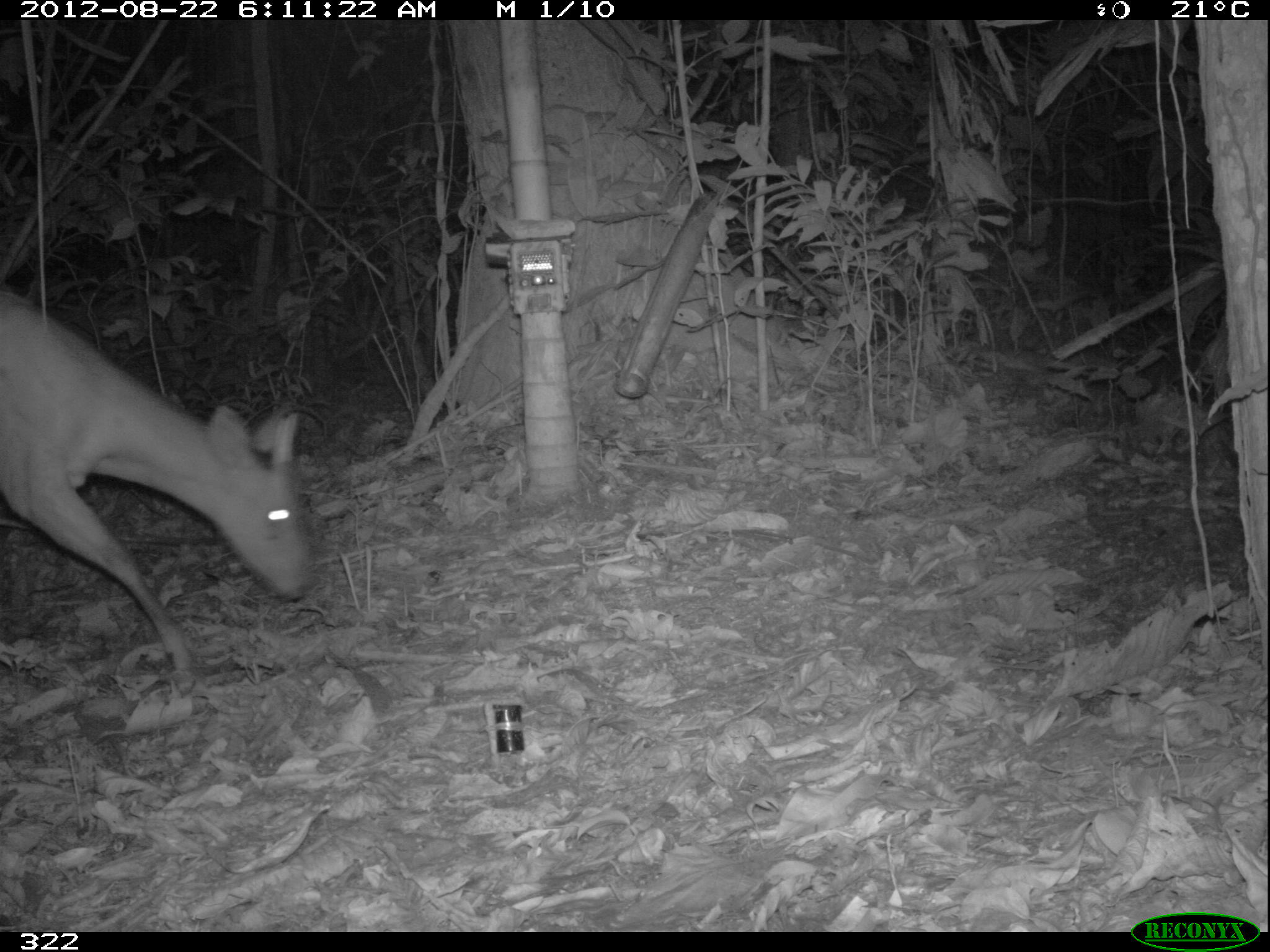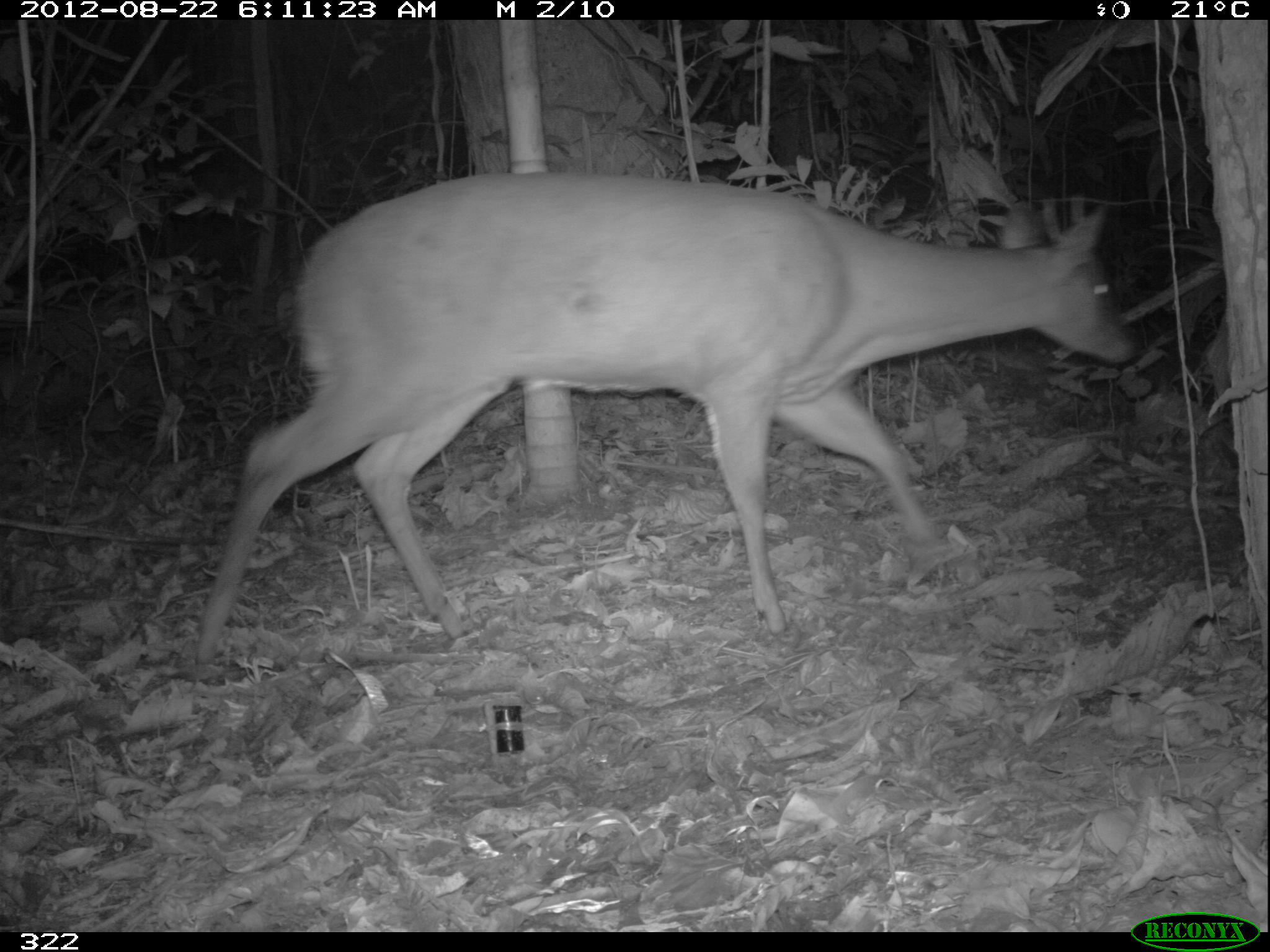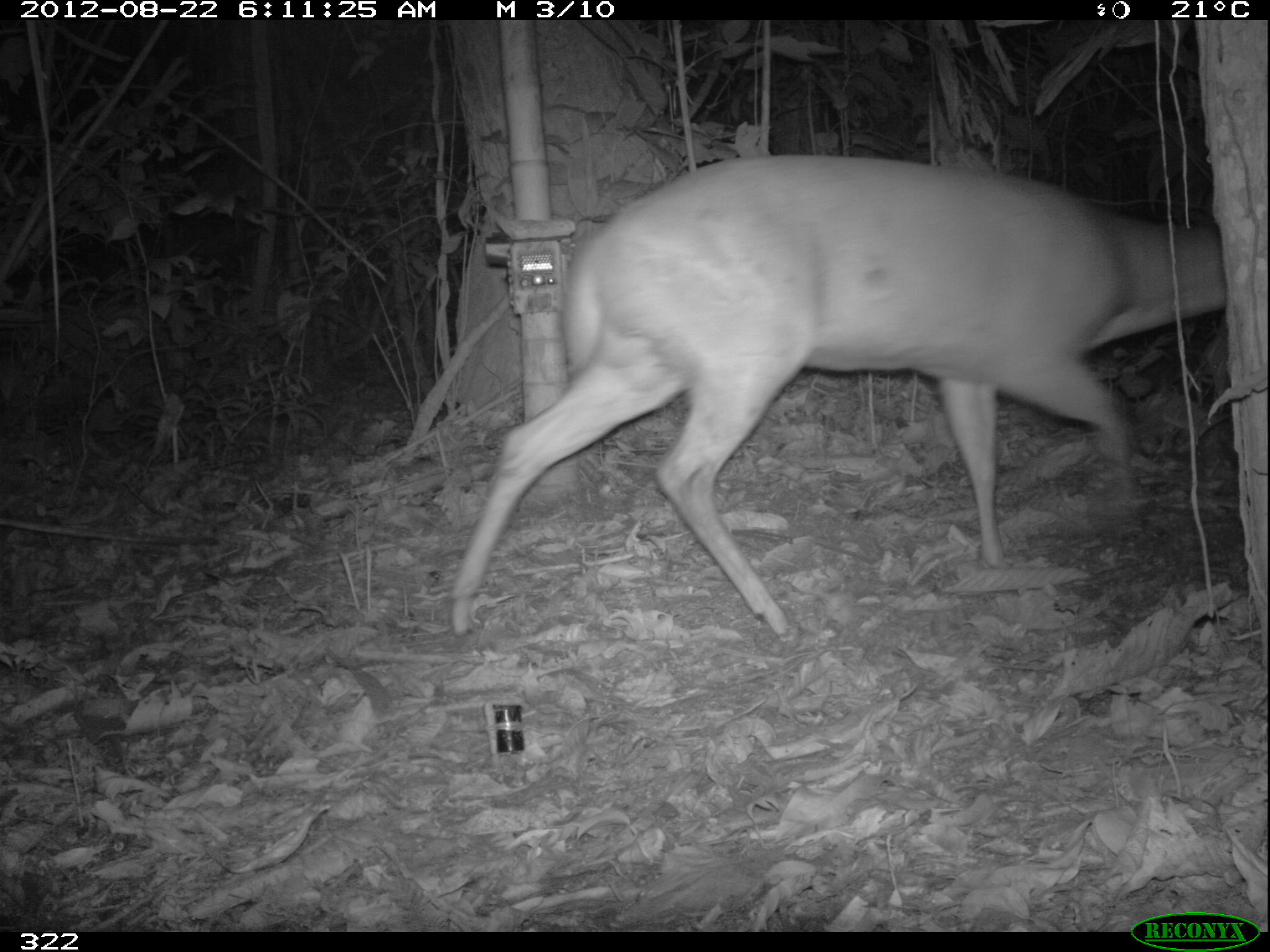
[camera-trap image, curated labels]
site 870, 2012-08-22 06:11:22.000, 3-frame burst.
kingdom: Animalia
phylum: Chordata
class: Mammalia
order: Artiodactyla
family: Cervidae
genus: Mazama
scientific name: Mazama americana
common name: red brocket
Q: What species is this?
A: Mazama americana (red brocket).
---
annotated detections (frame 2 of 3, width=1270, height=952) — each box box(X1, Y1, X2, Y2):
mazama americana: box(191, 168, 1137, 669)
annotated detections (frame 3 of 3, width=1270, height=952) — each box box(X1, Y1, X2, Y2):
mazama americana: box(445, 149, 1225, 637)